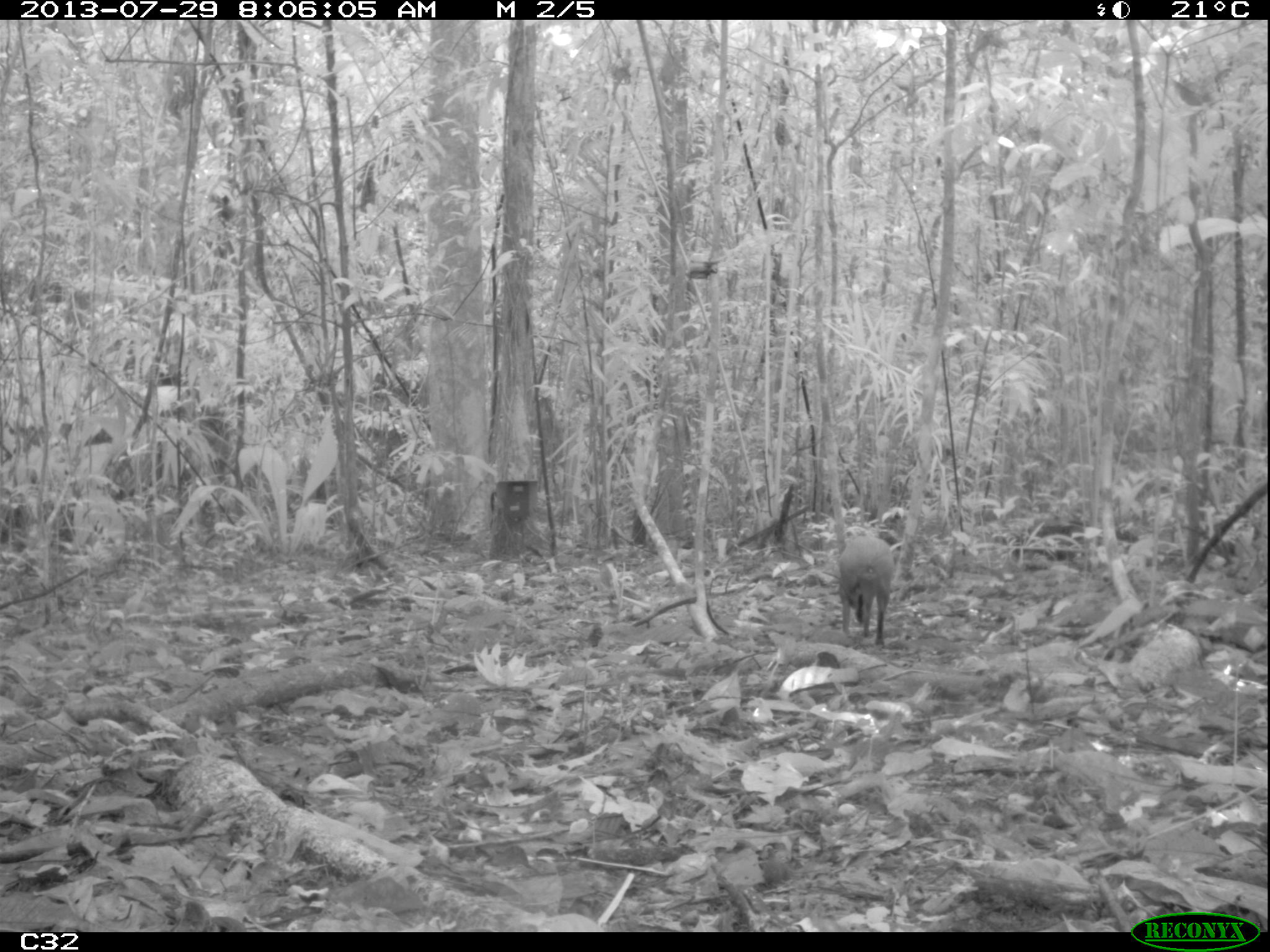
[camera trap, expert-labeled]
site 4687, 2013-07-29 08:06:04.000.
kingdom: Animalia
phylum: Chordata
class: Mammalia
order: Rodentia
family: Dasyproctidae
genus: Dasyprocta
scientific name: Dasyprocta leporina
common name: red-rumped agouti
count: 1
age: adult